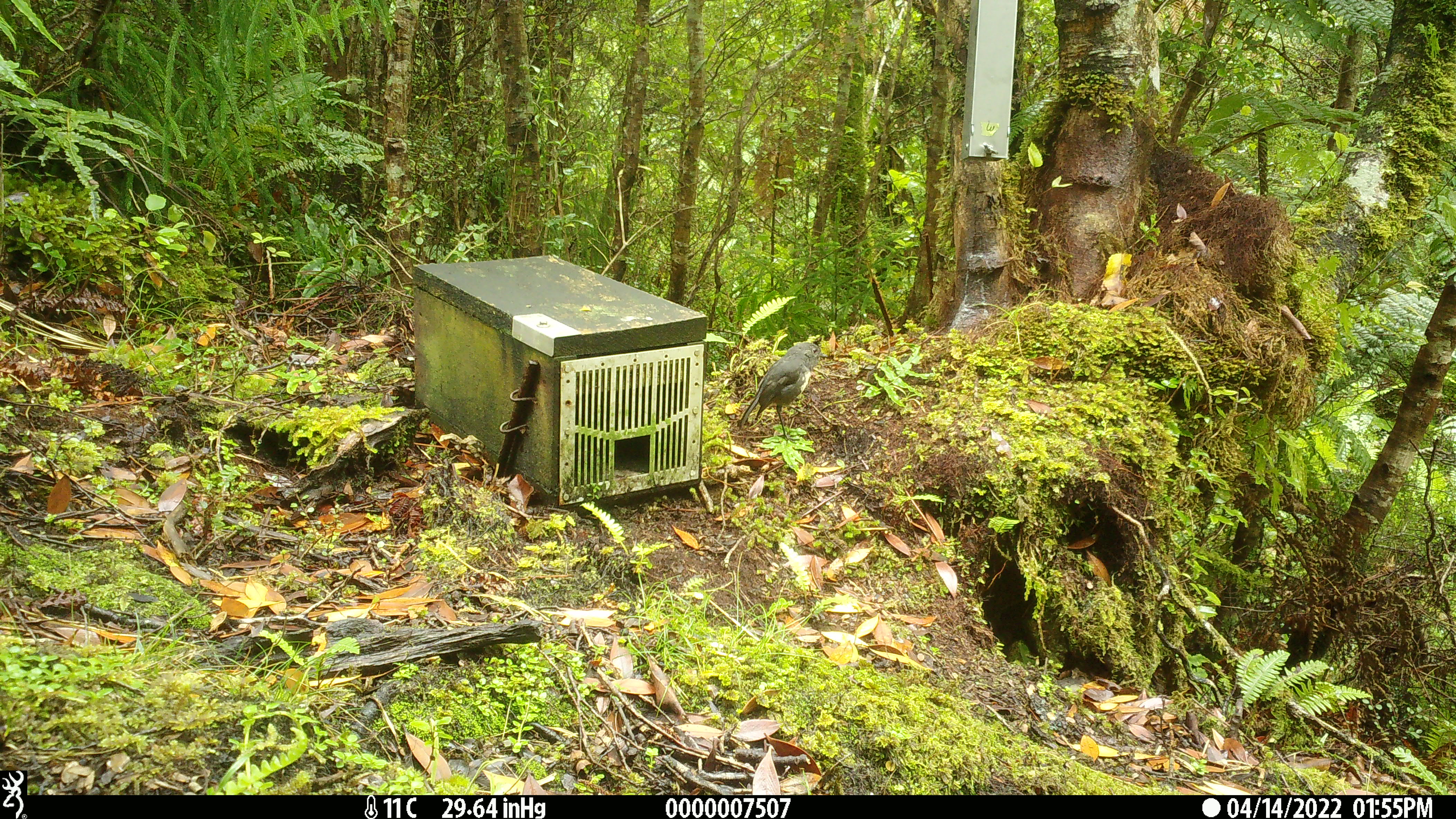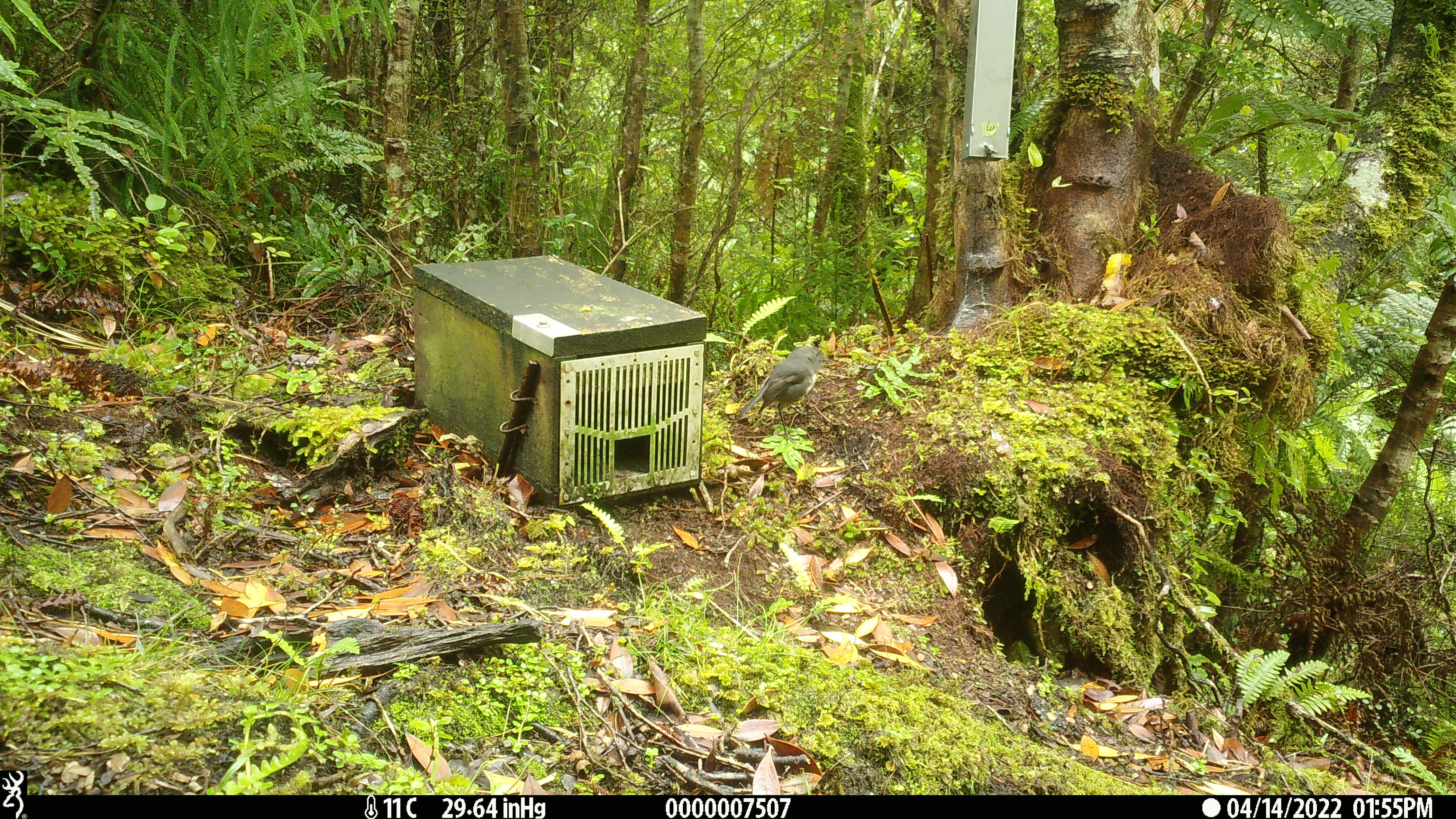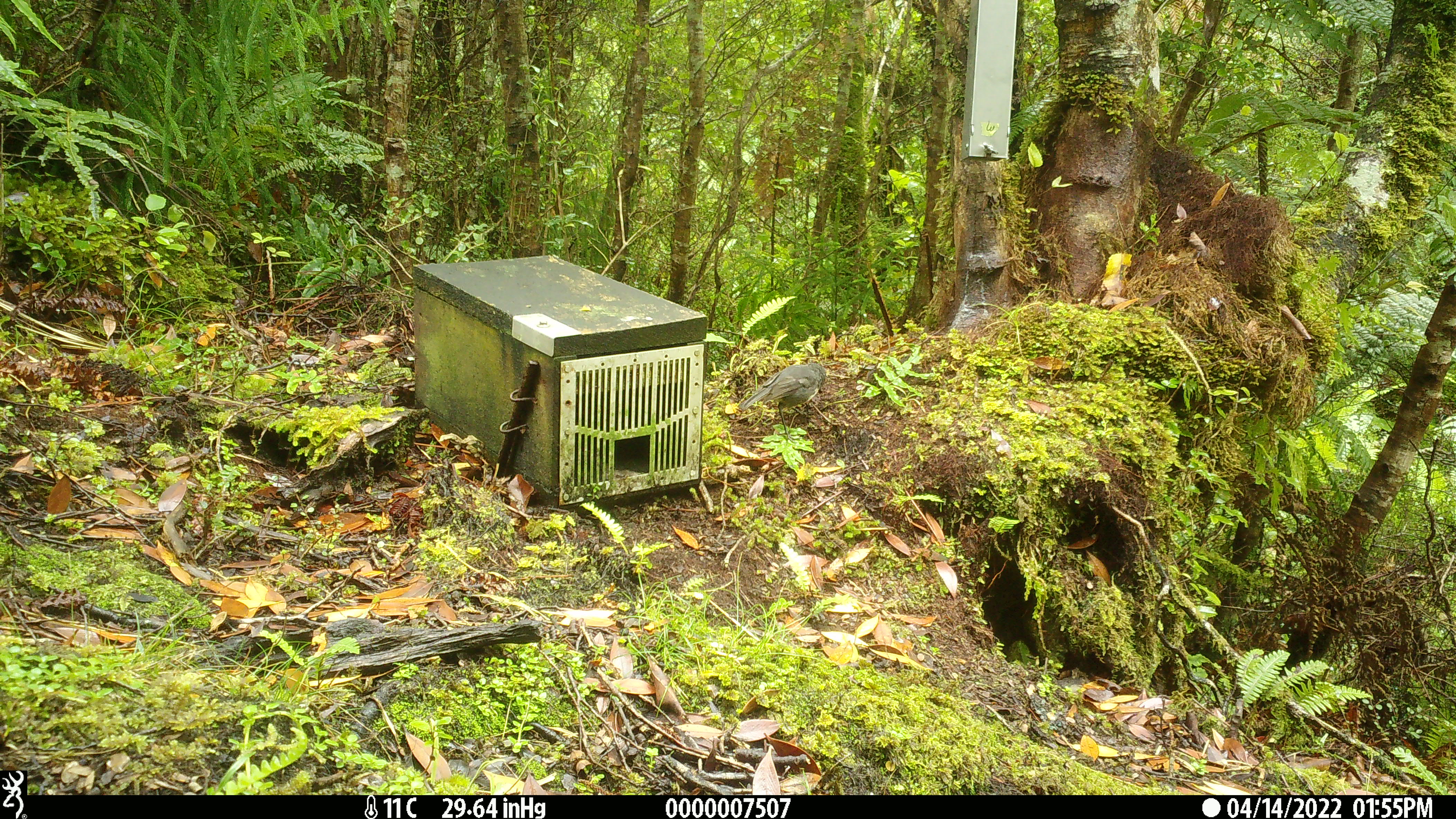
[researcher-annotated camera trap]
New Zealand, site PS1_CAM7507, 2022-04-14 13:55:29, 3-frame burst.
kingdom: Animalia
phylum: Chordata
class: Aves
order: Passeriformes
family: Petroicidae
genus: Petroica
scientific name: Petroica australis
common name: new zealand robin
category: robin